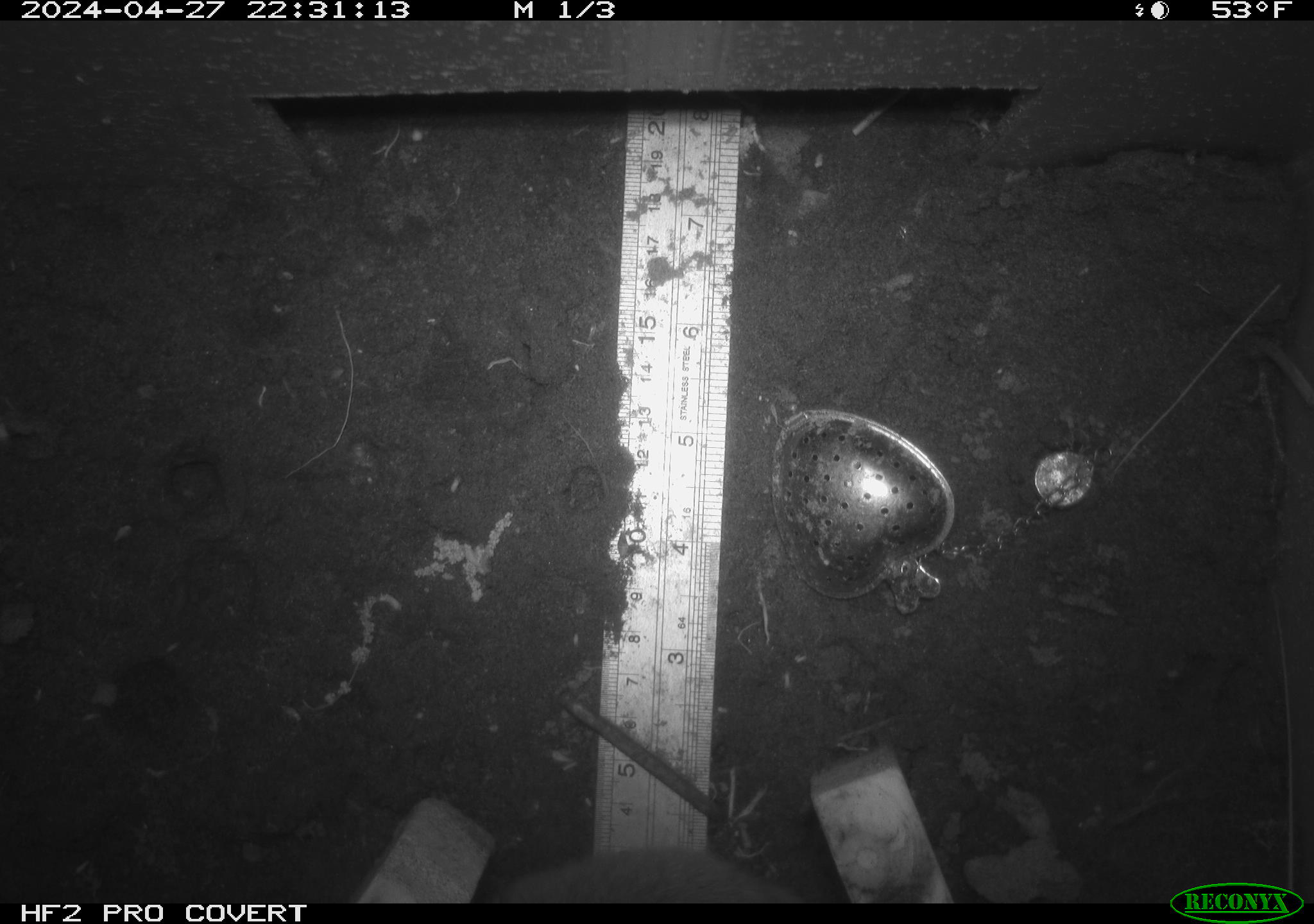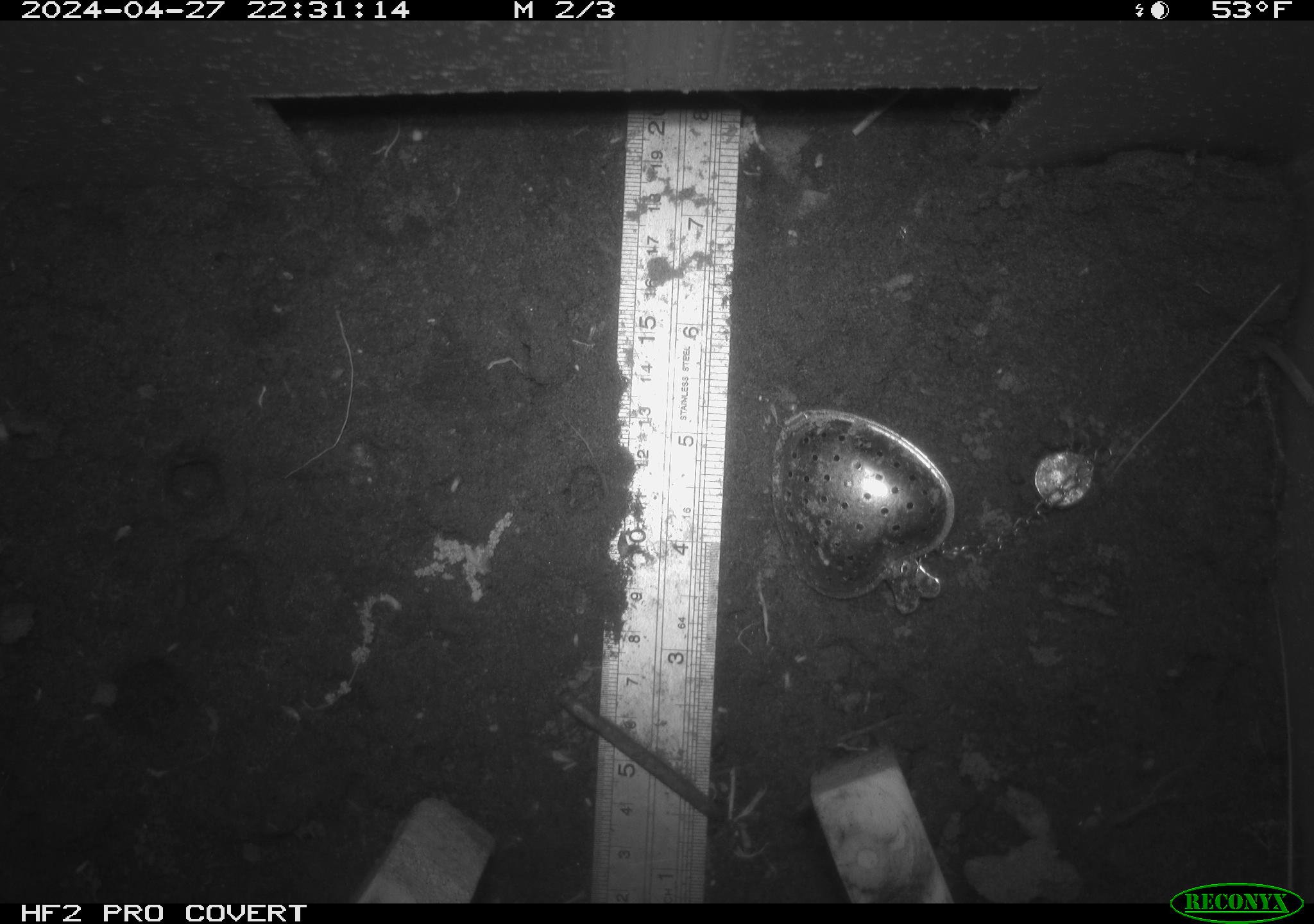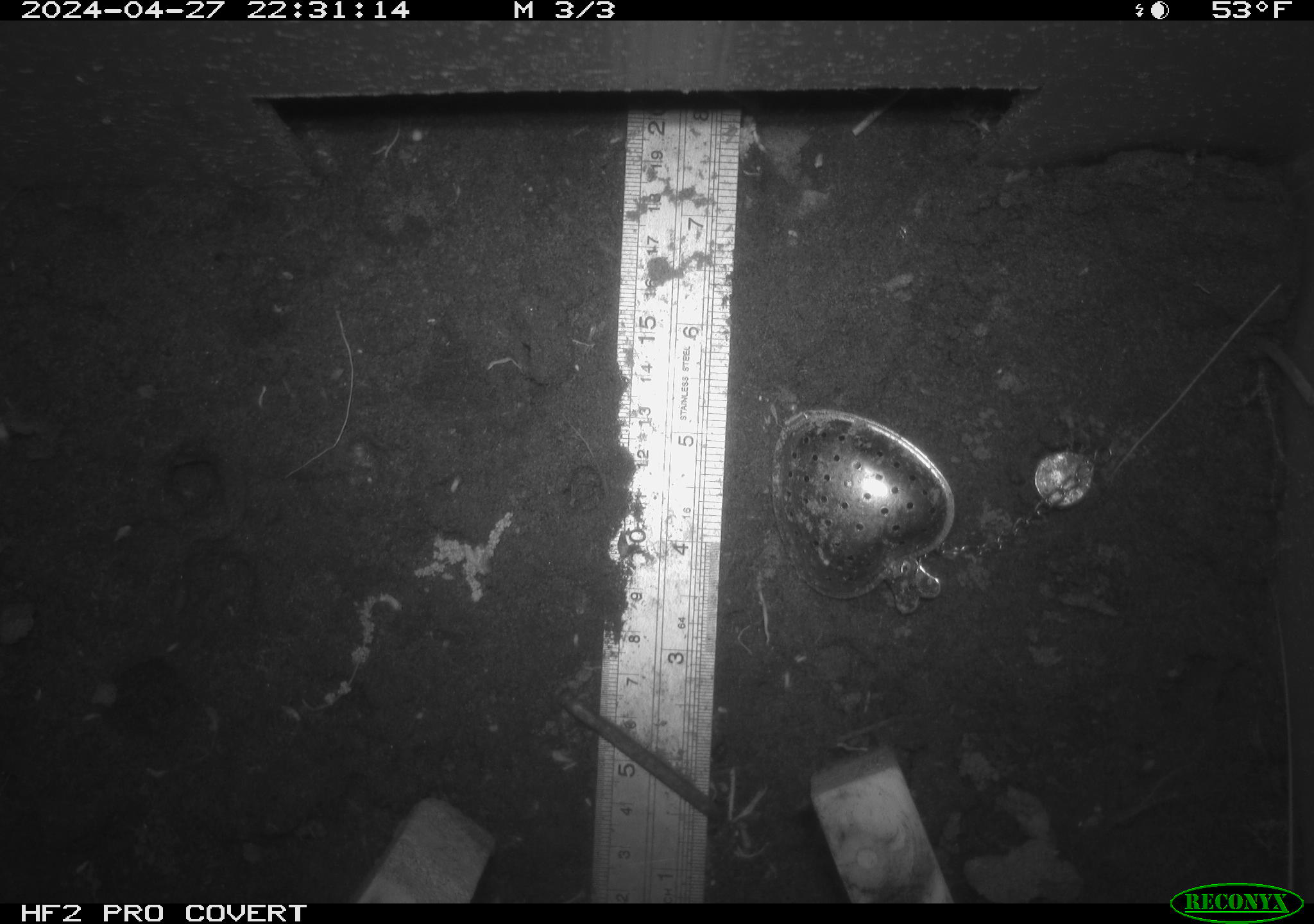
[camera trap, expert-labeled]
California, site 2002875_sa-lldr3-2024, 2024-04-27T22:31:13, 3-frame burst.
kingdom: Animalia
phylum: Chordata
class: Mammalia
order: Rodentia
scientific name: Rodentia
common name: rodent